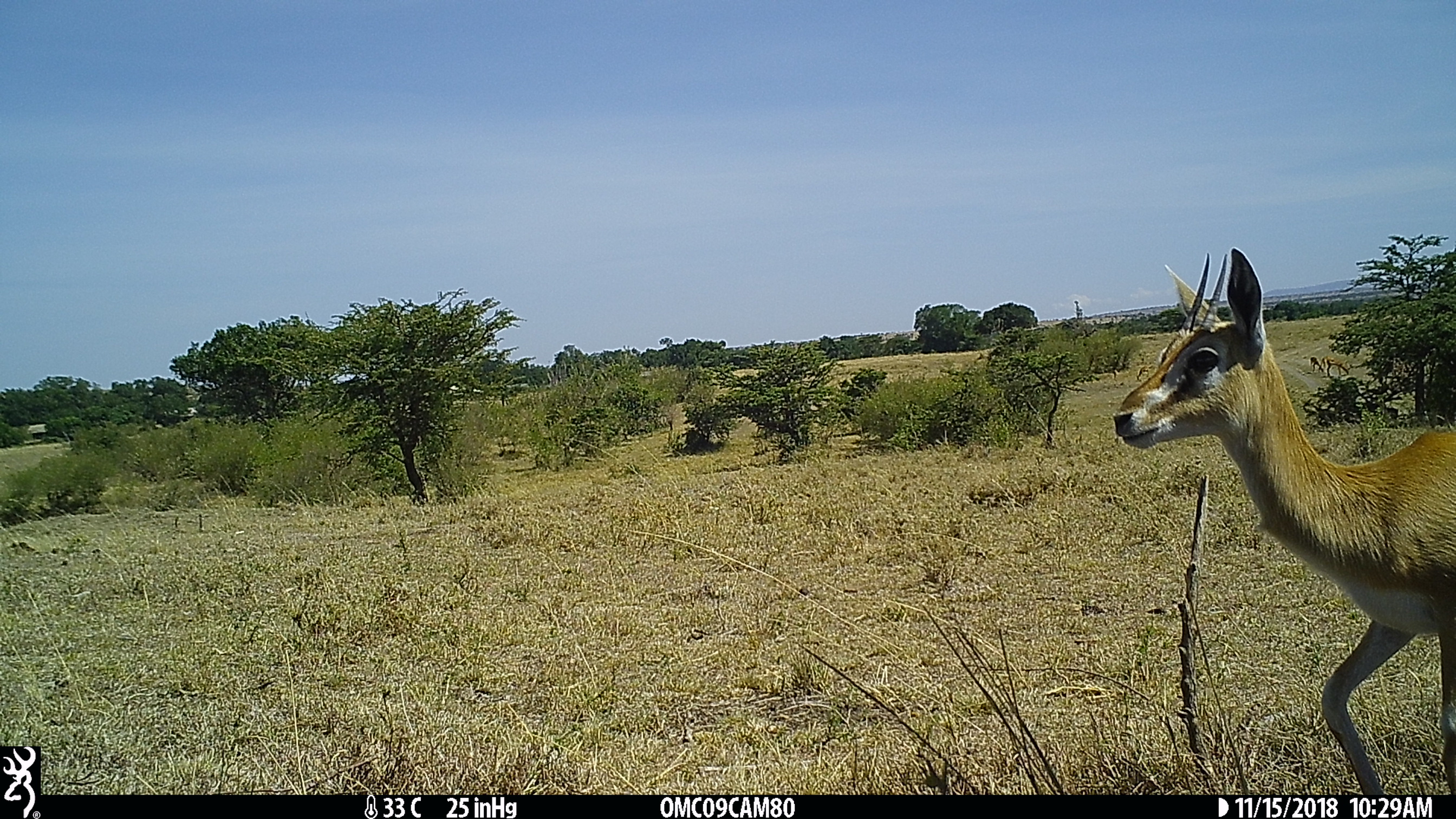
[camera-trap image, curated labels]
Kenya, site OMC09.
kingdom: Animalia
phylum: Chordata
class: Mammalia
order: Artiodactyla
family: Bovidae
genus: Eudorcas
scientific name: Eudorcas thomsonii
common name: thomon's gazelle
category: gazelle thomsons